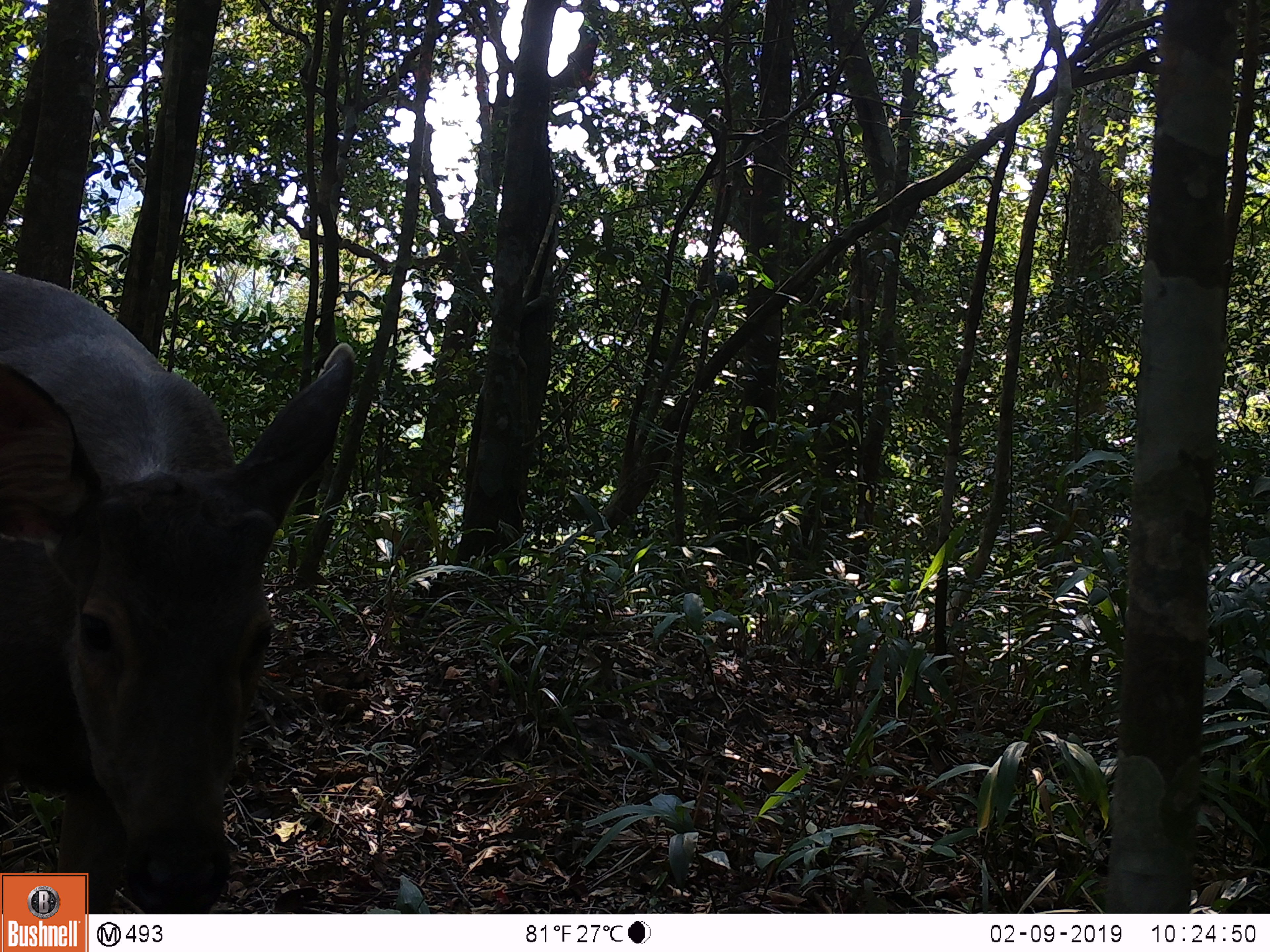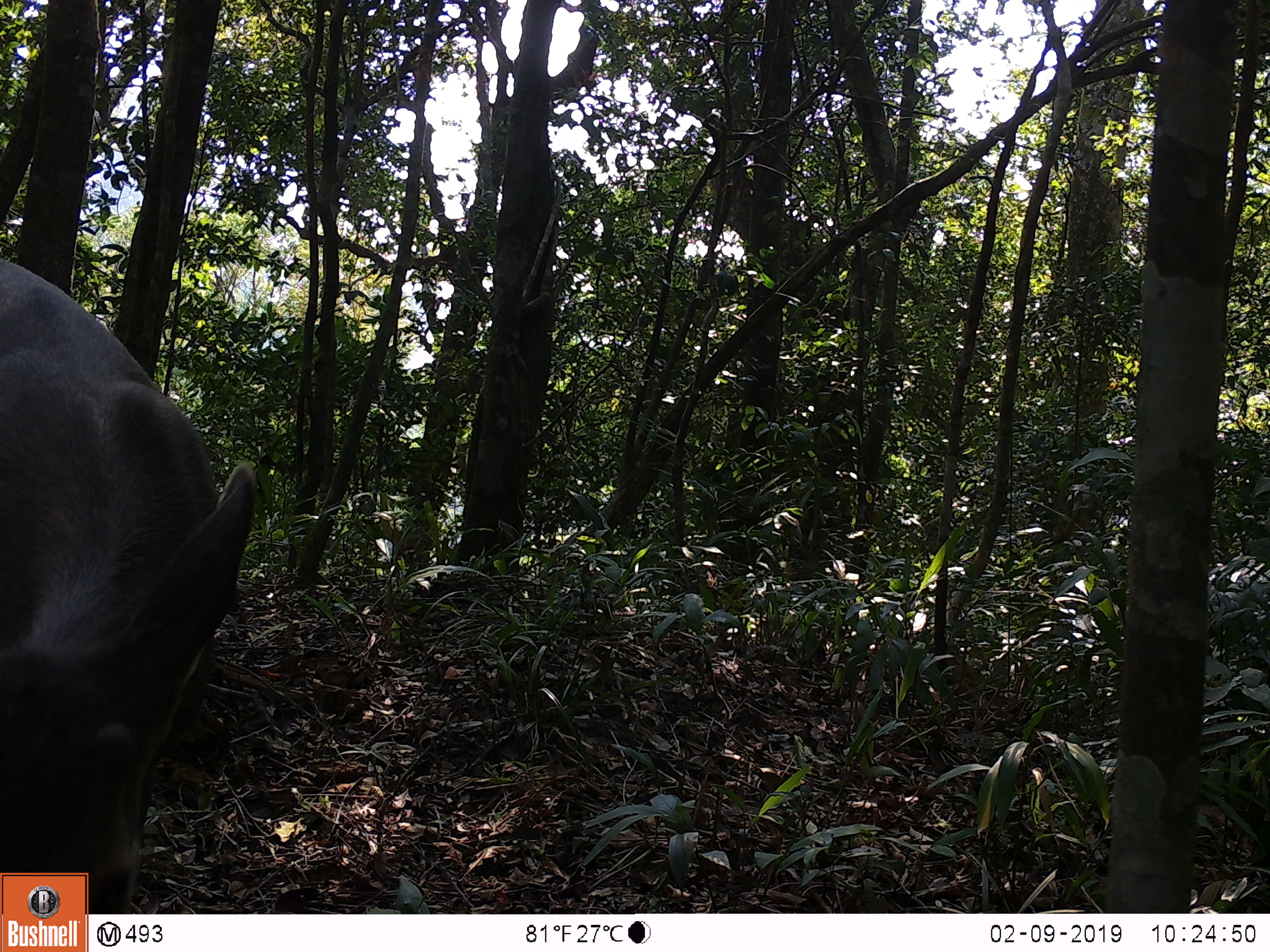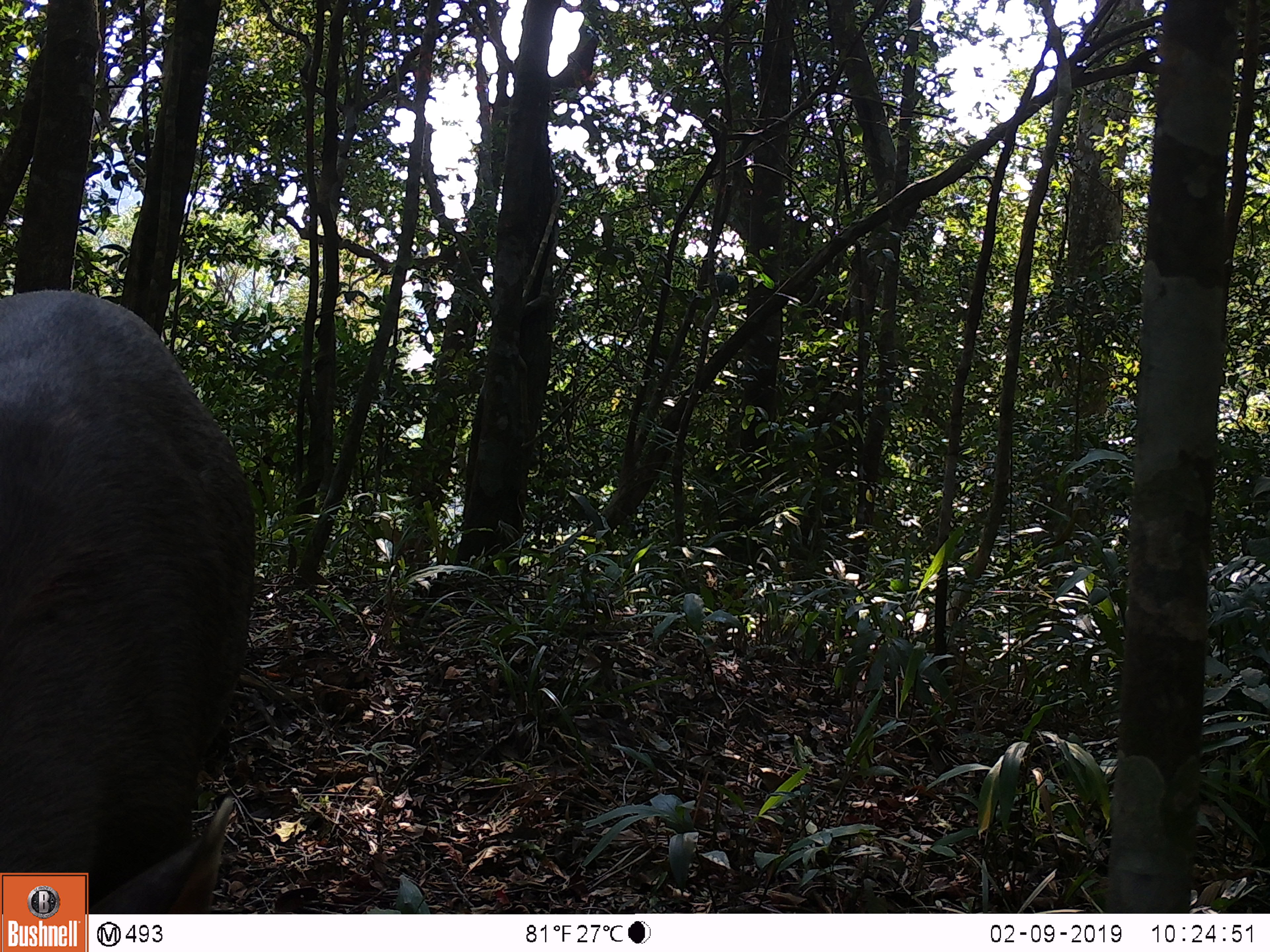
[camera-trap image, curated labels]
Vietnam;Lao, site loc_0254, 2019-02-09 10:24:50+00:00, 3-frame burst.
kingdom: Animalia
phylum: Chordata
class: Mammalia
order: Artiodactyla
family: Cervidae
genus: Rusa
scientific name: Rusa unicolor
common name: sambar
Sambar (Rusa unicolor). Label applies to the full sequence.